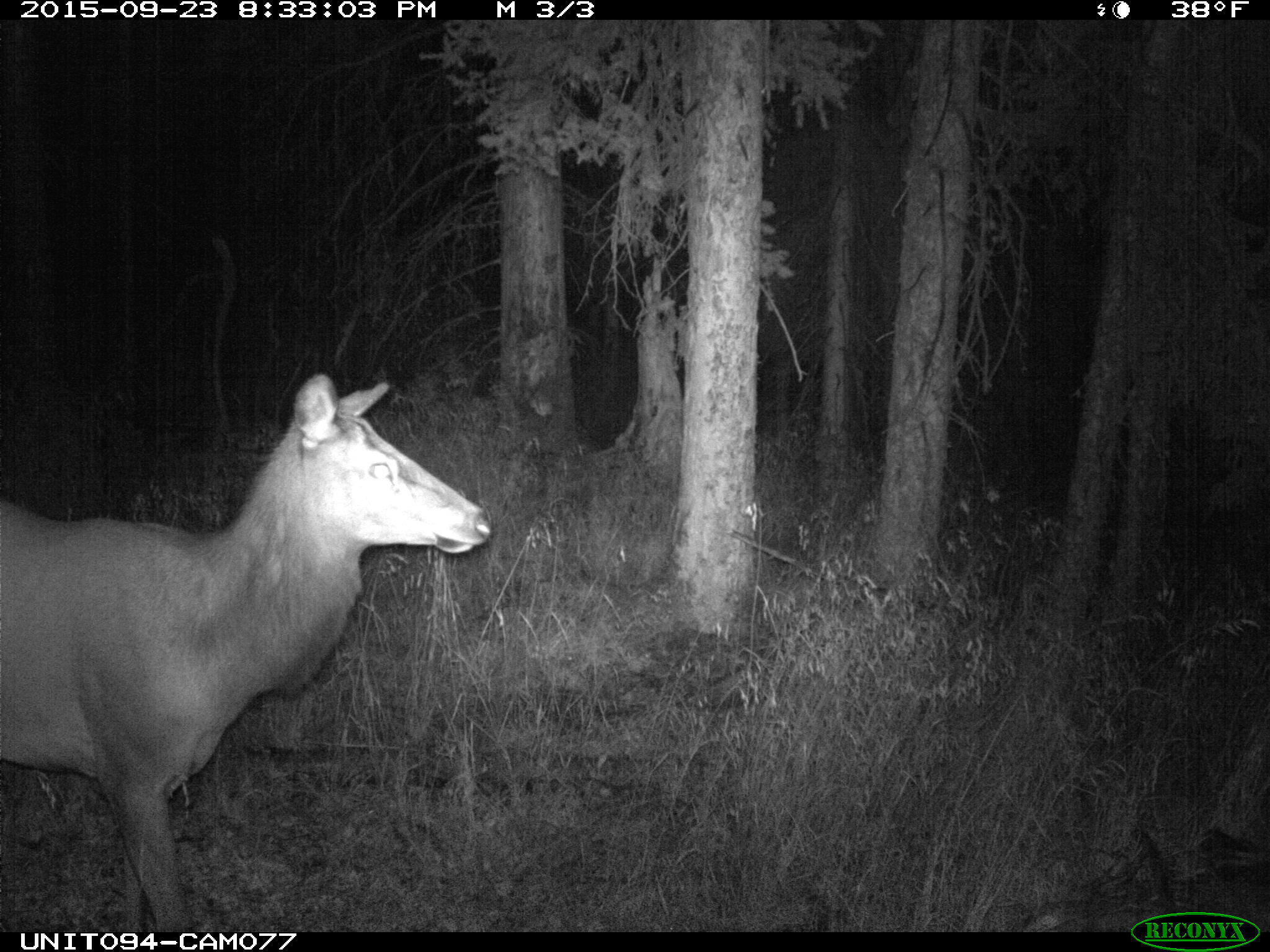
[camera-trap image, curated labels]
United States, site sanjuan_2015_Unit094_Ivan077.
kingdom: Animalia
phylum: Chordata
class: Mammalia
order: Artiodactyla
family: Cervidae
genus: Cervus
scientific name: Cervus elaphus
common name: red deer